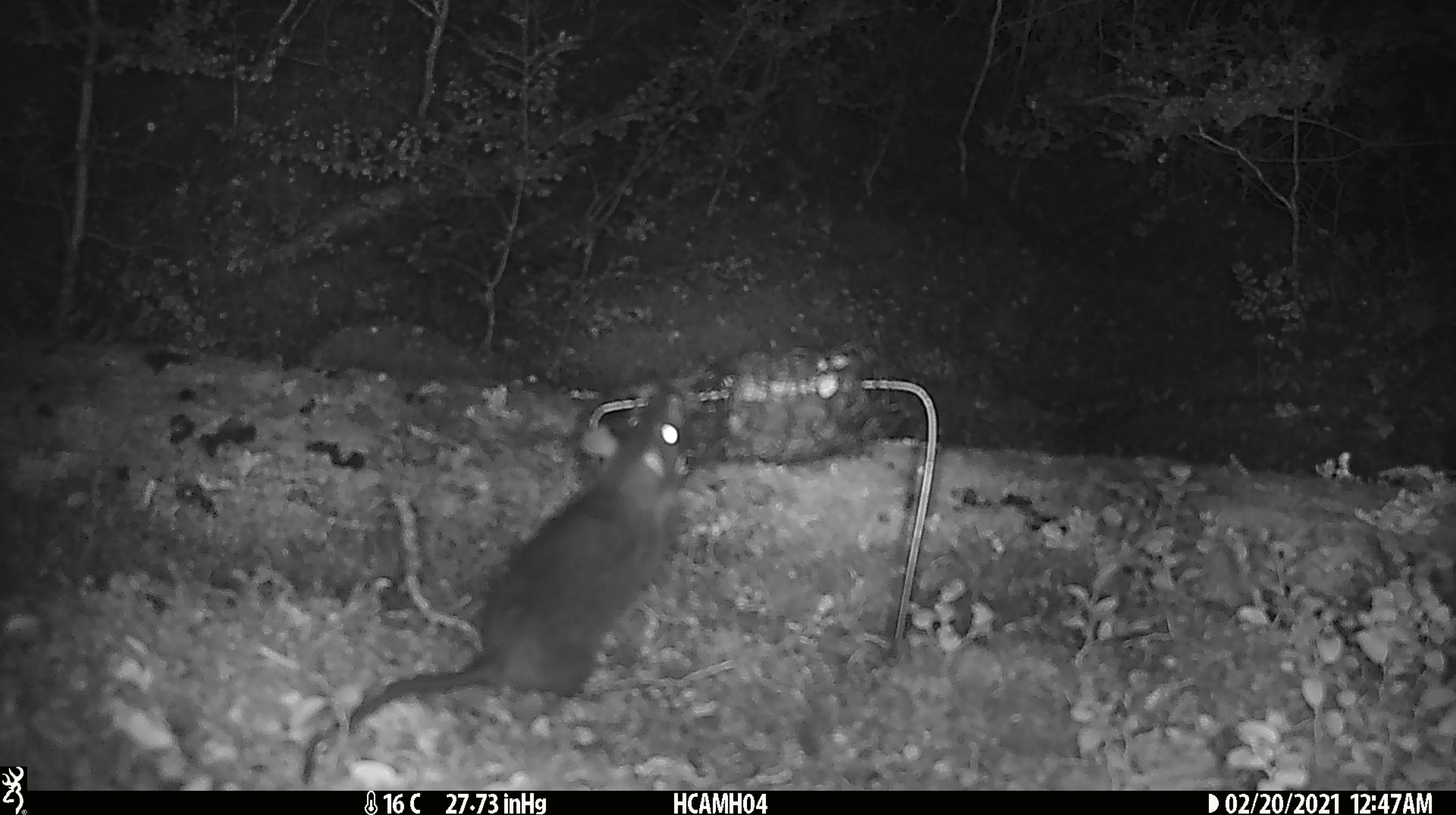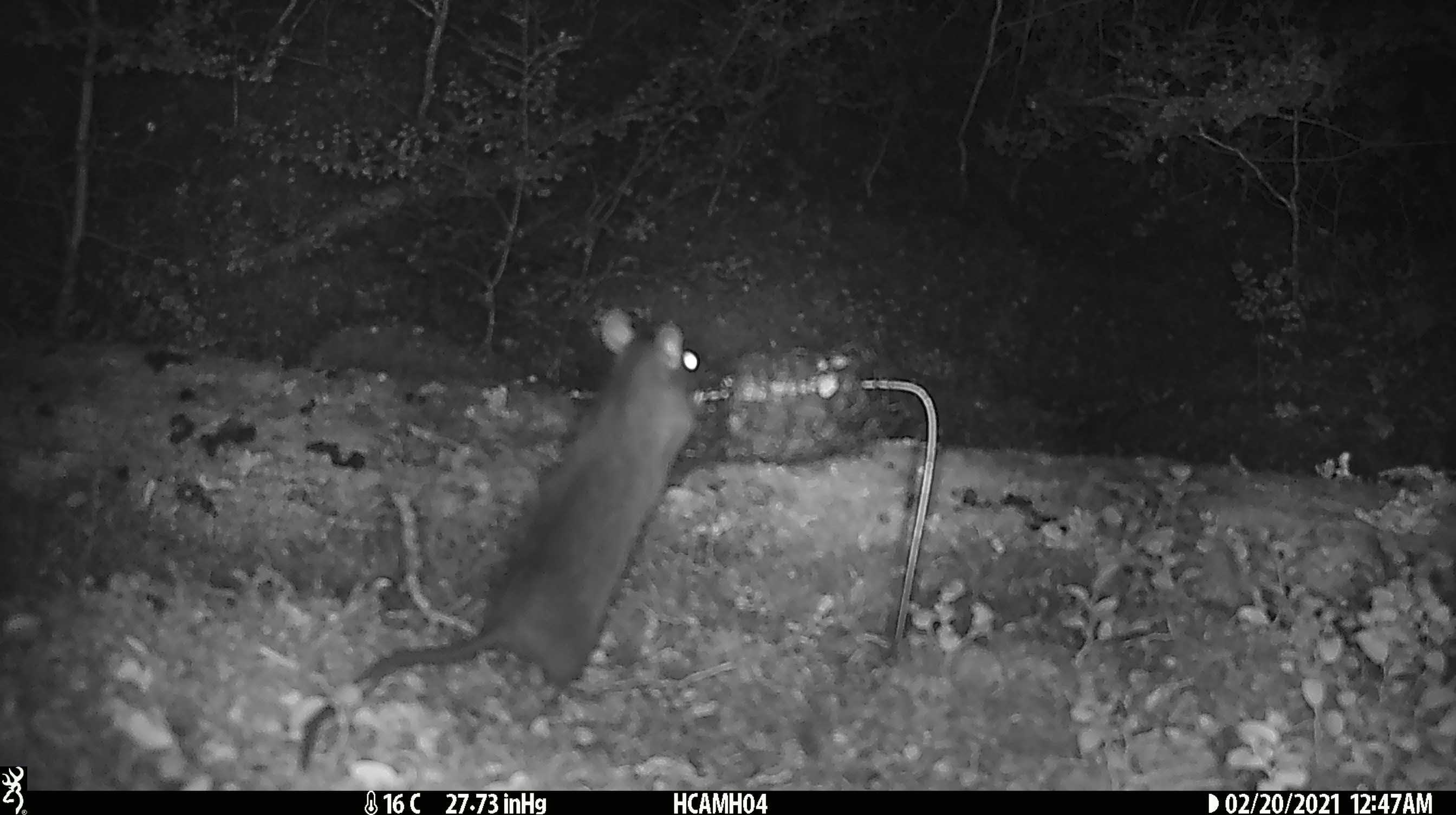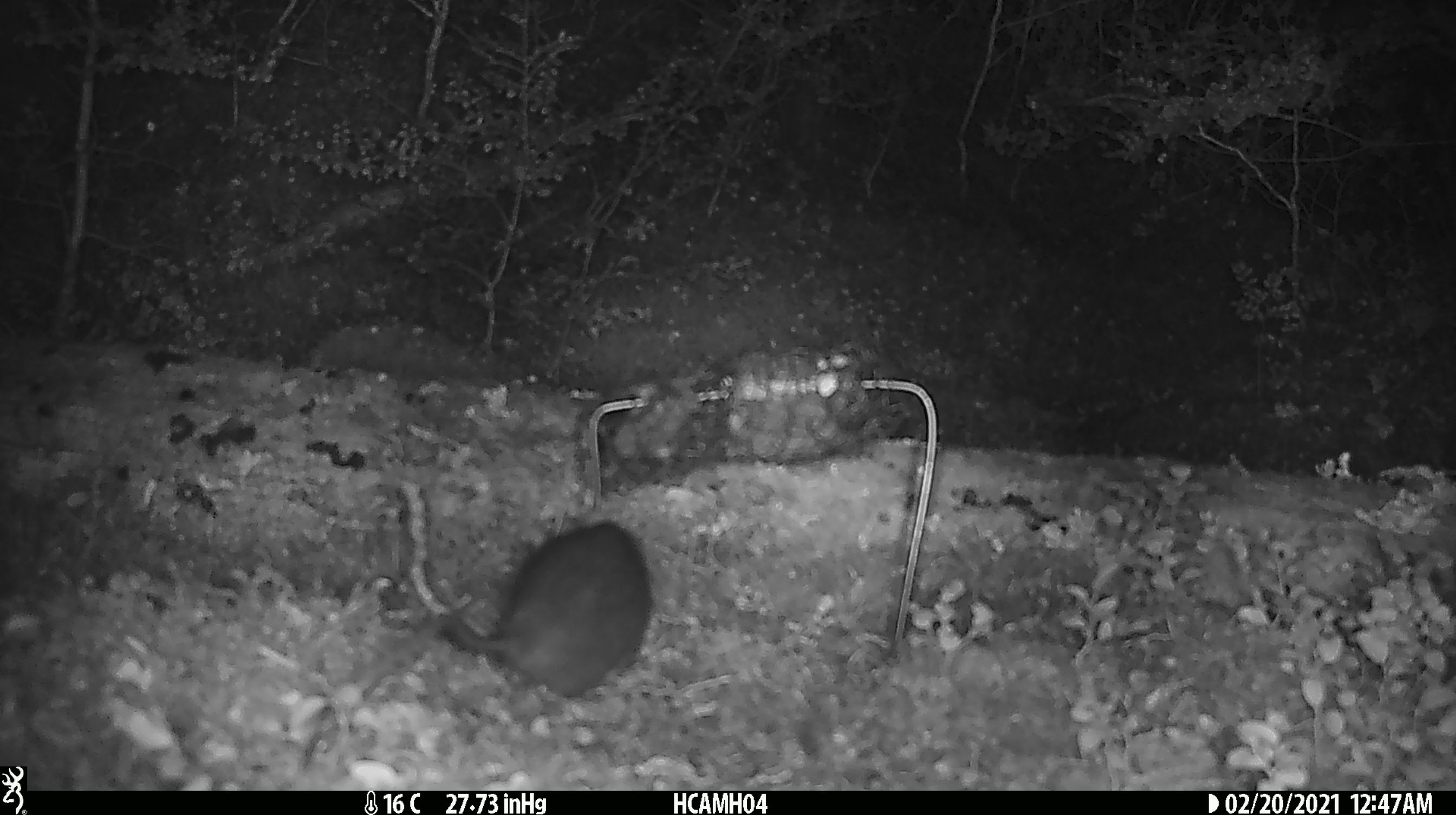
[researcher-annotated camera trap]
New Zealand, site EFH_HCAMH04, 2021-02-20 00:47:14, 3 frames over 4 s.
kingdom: Animalia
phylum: Chordata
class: Mammalia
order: Rodentia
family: Muridae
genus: Rattus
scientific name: Rattus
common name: rat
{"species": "rat (Rattus)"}